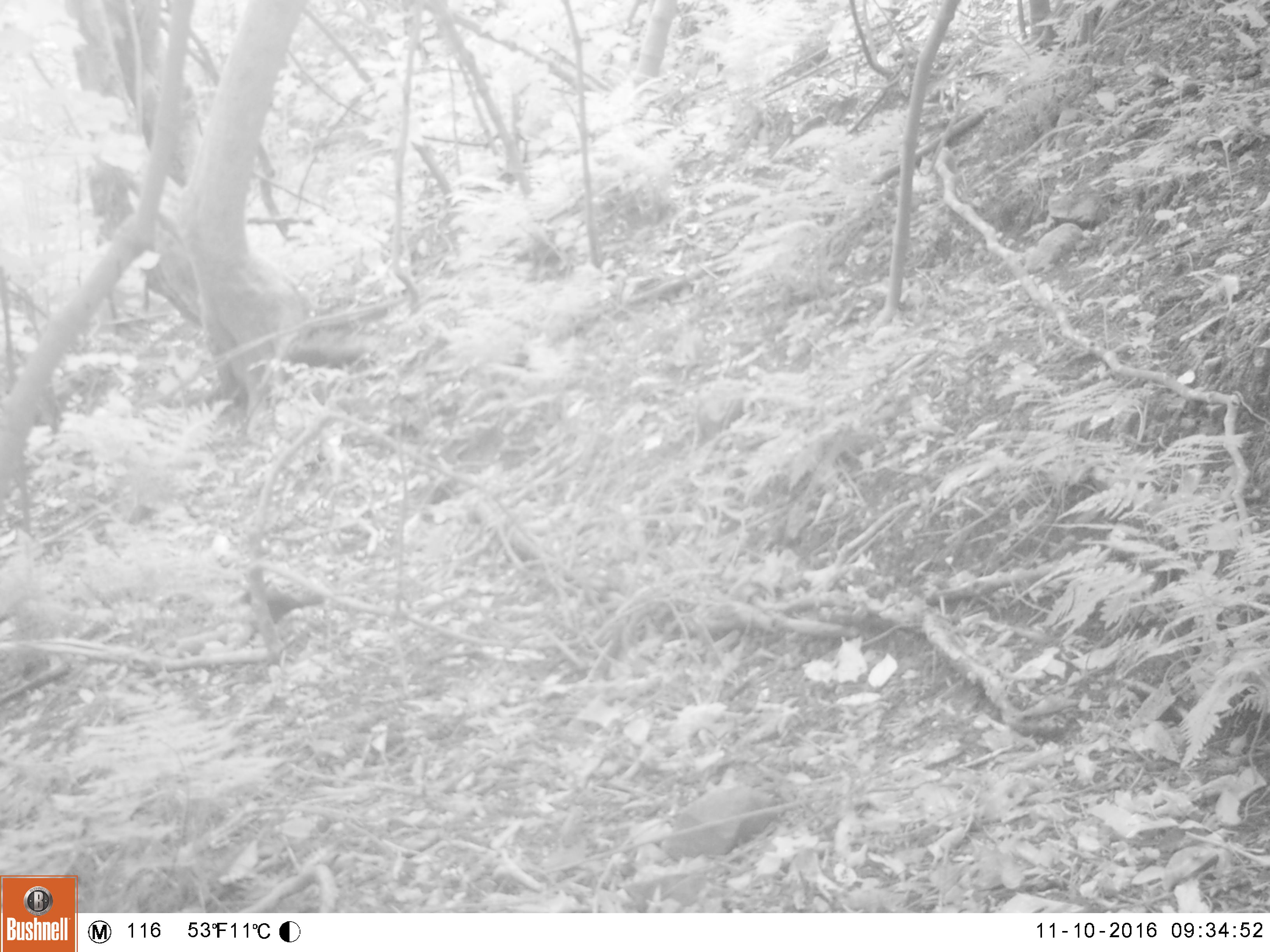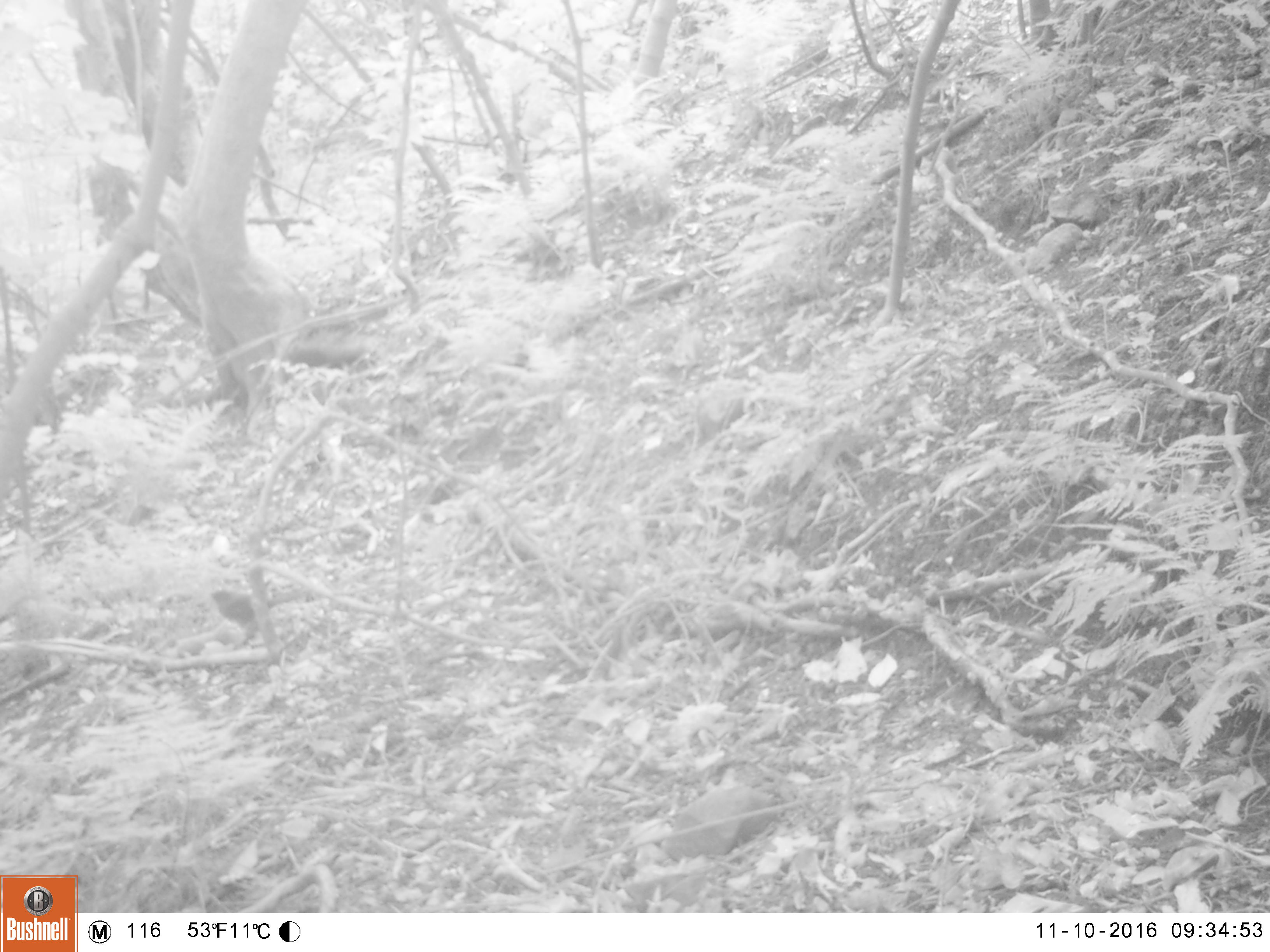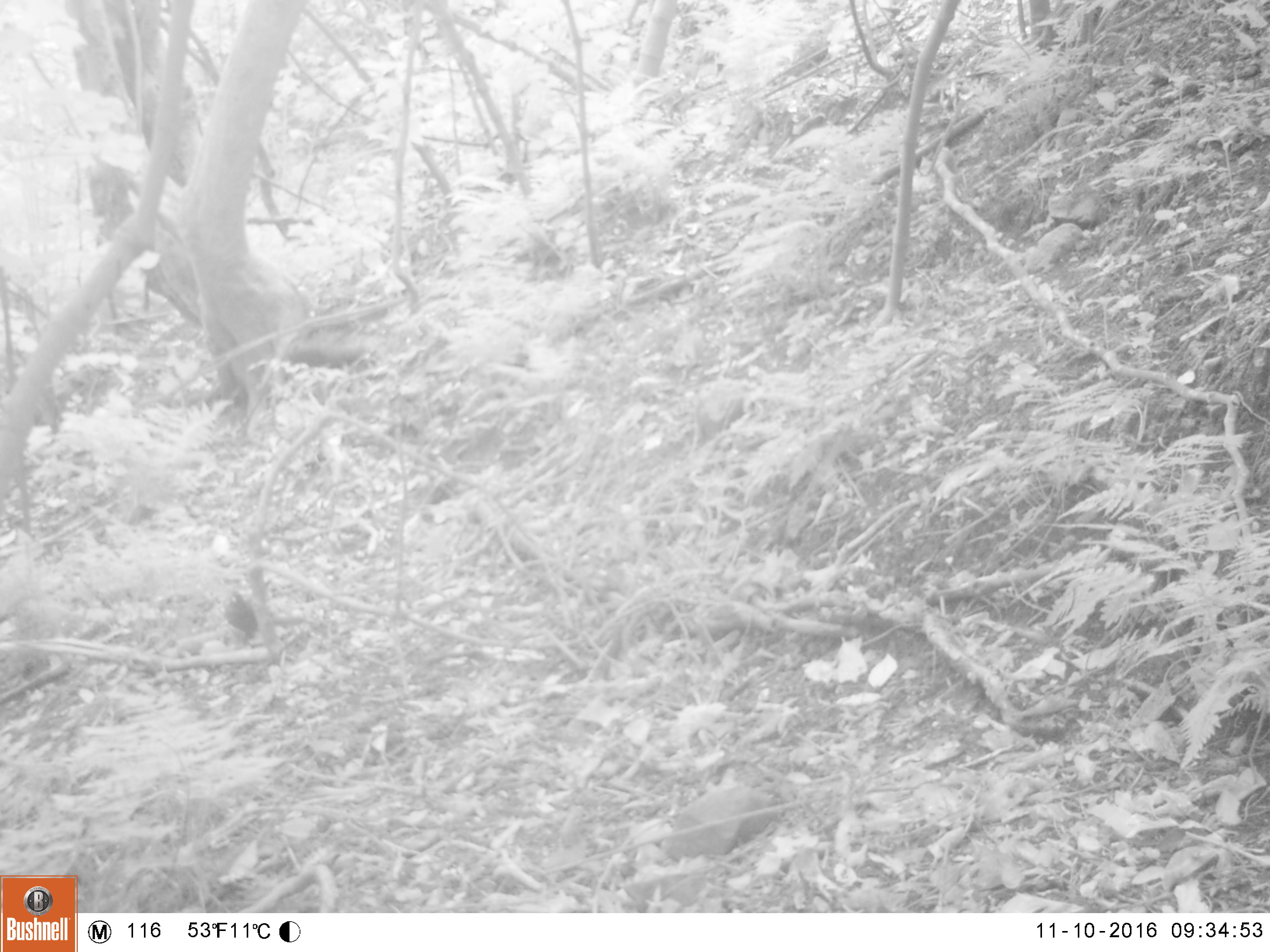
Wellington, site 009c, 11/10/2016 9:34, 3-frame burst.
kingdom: Animalia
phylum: Chordata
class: Aves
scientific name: Aves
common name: bird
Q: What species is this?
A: Bird (Aves).